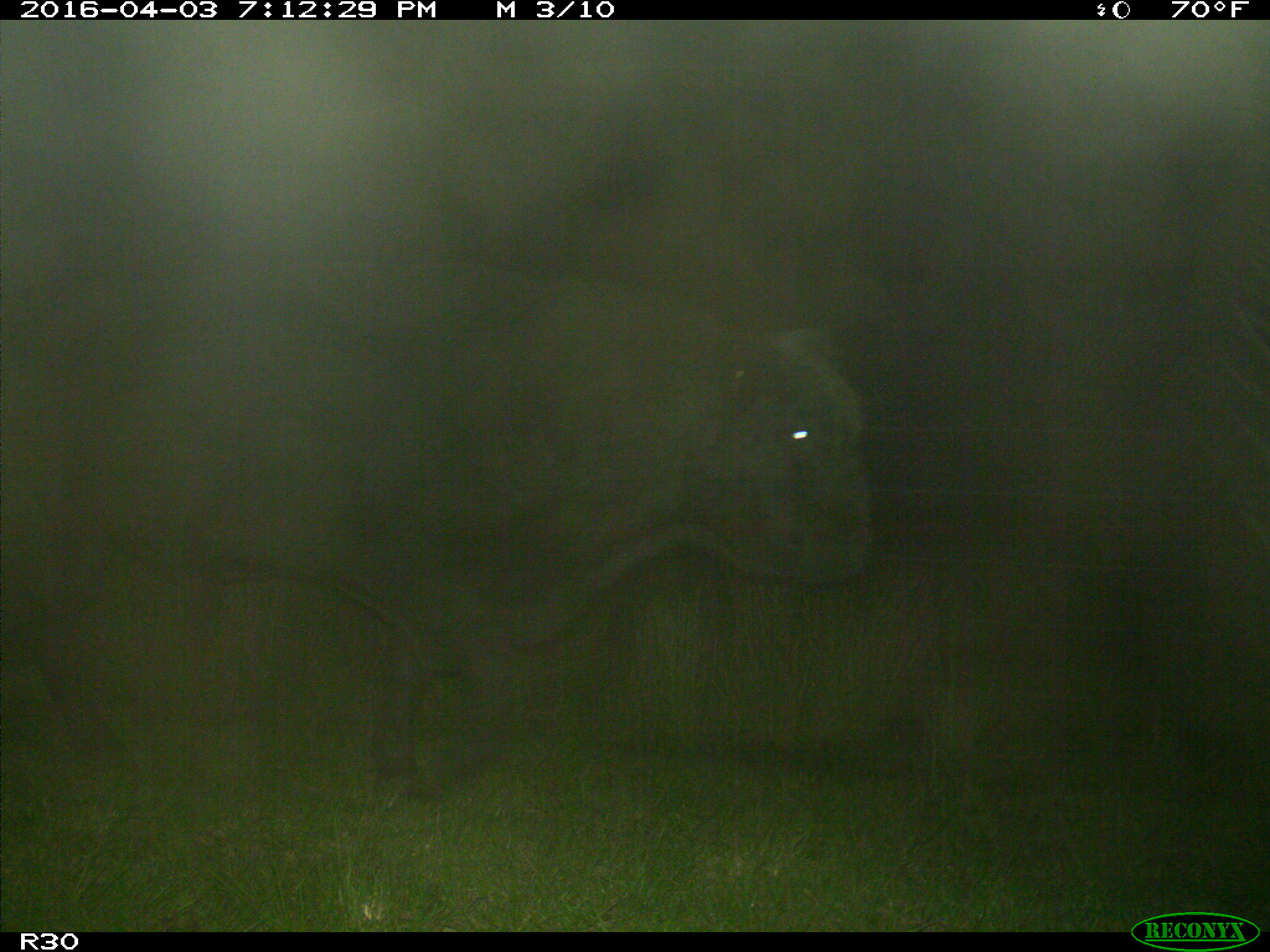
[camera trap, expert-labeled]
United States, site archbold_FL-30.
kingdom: Animalia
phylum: Chordata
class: Mammalia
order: Artiodactyla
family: Bovidae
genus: Bos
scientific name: Bos taurus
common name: domestic cow